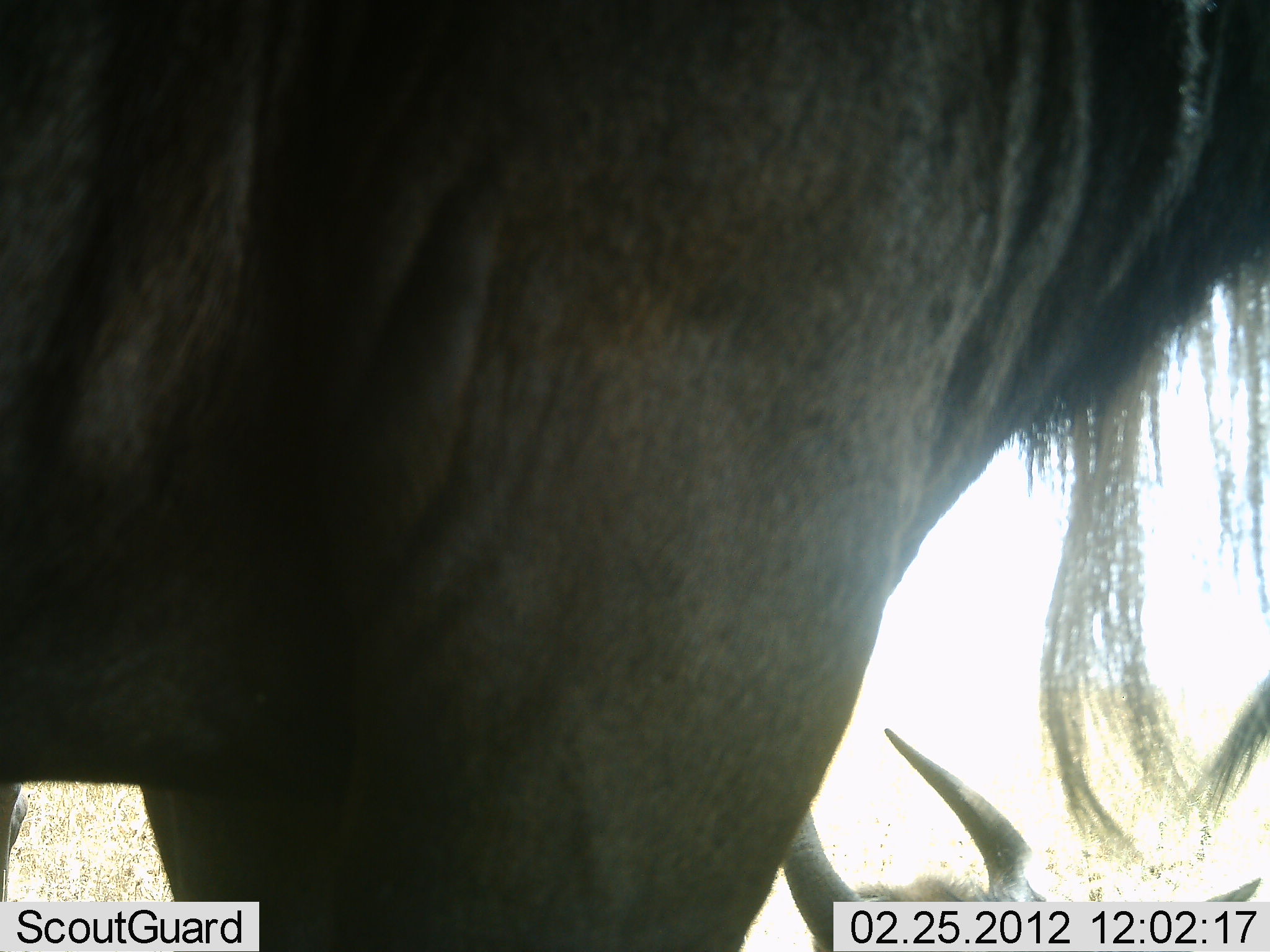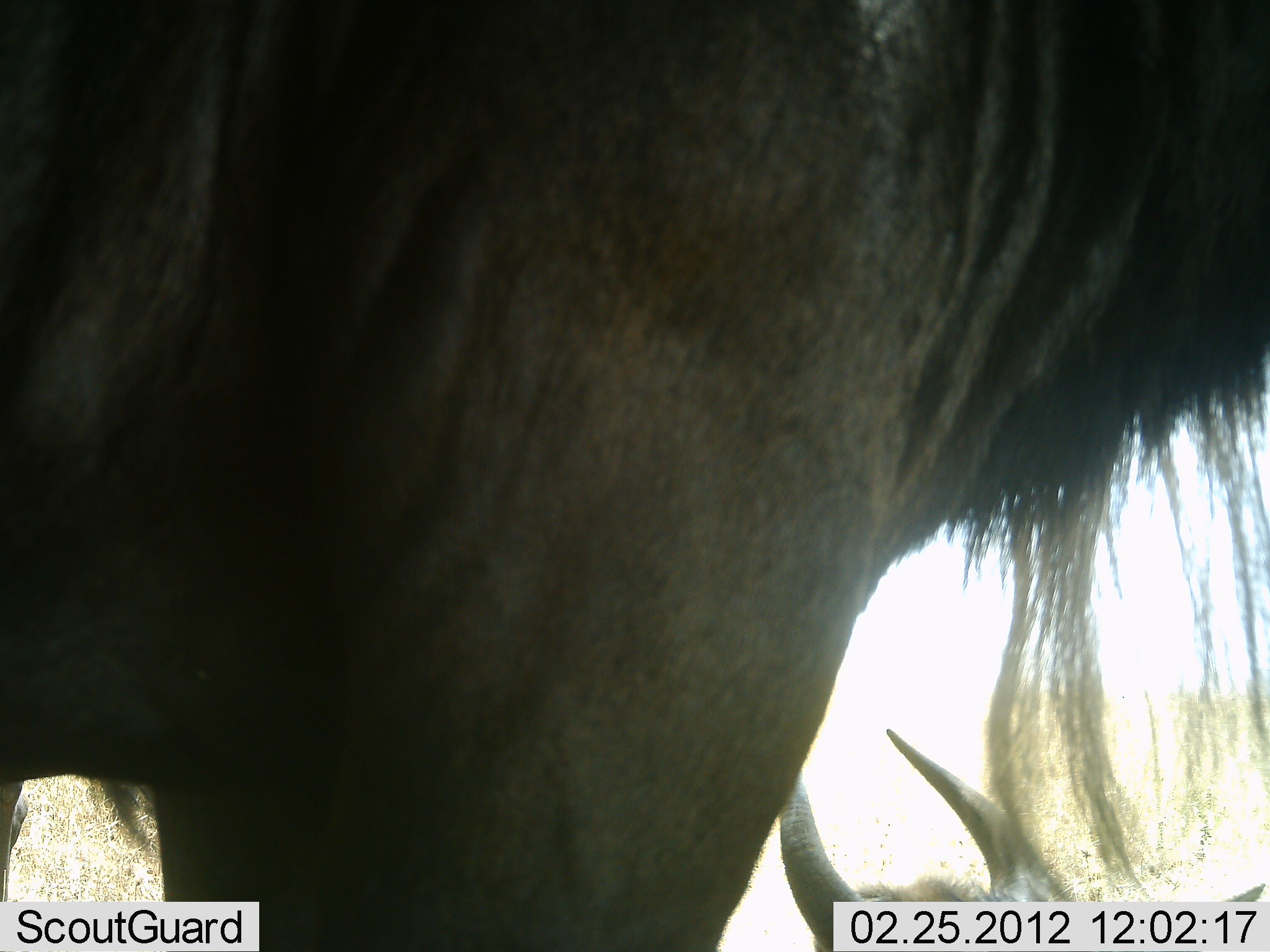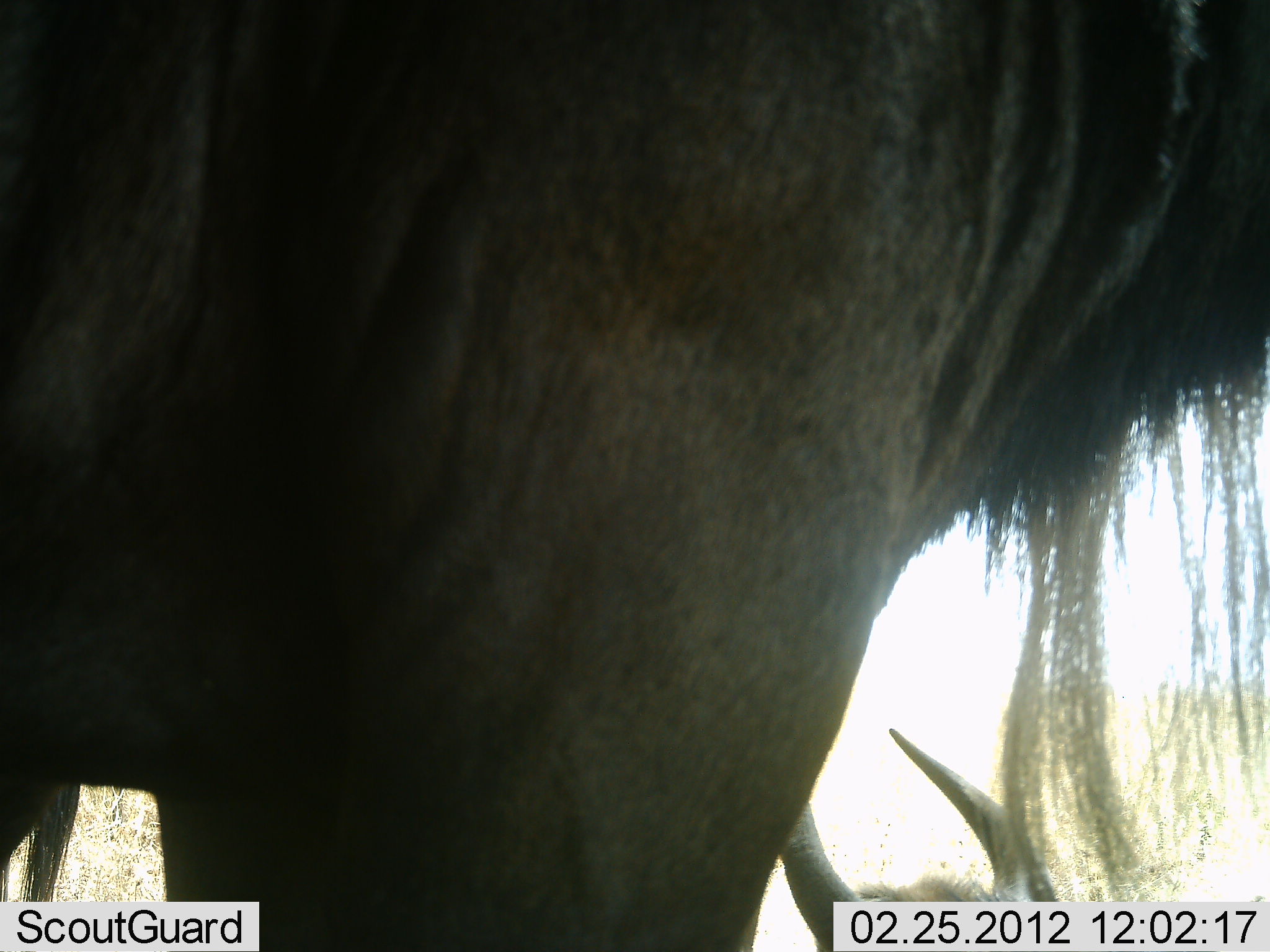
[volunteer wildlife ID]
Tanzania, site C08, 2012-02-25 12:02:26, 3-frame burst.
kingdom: Animalia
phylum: Chordata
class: Mammalia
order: Artiodactyla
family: Bovidae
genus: Connochaetes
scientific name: Connochaetes taurinus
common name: blue wildebeest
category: wildebeest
Wildebeest (blue wildebeest) (Connochaetes taurinus), count 2. Behavior (volunteer vote fractions): standing 83%, resting 83%, moving 0%, interacting 0%. Young present (vote fraction): 0%. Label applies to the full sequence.